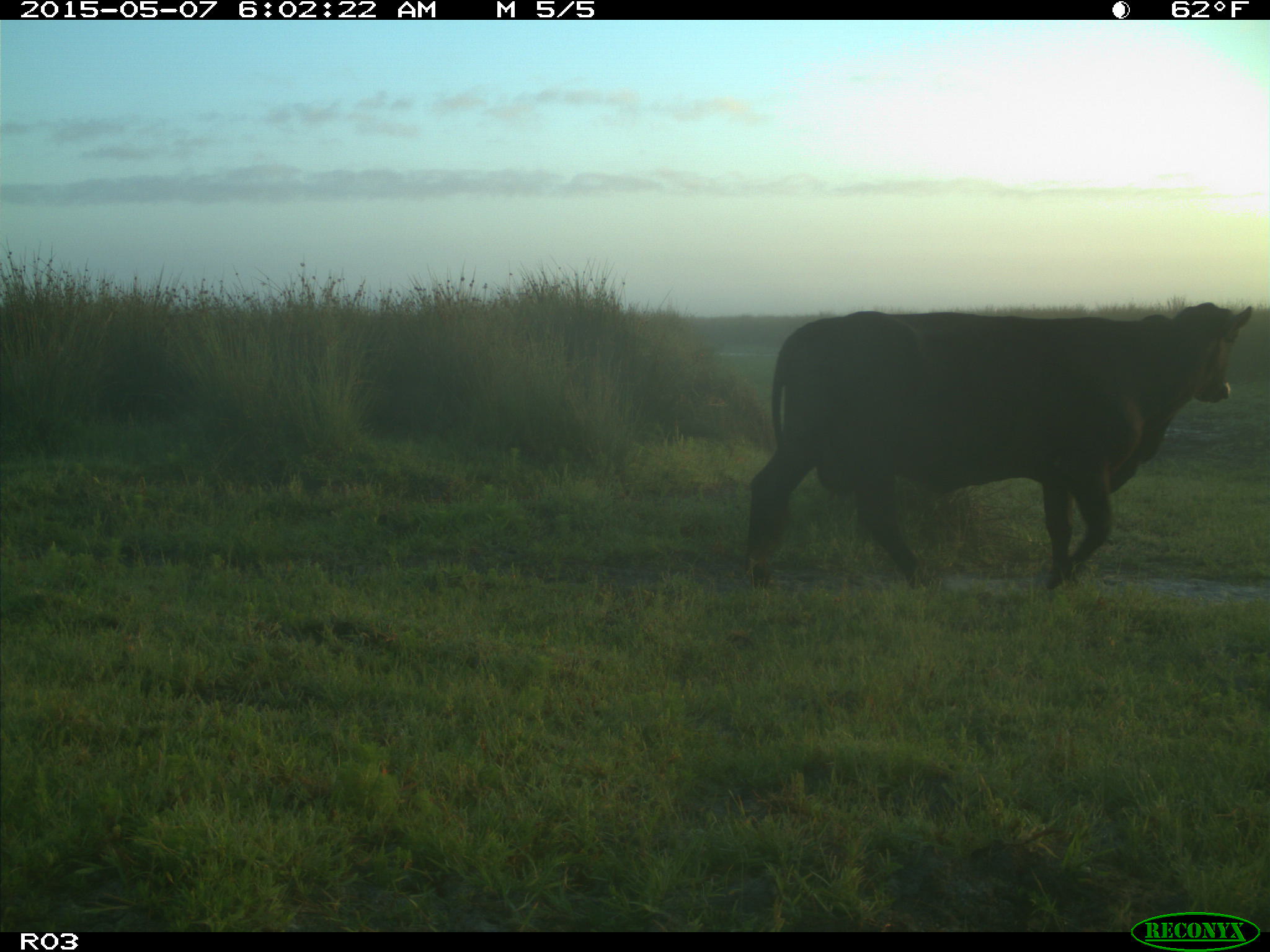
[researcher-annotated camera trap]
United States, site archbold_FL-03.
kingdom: Animalia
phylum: Chordata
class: Mammalia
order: Artiodactyla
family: Bovidae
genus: Bos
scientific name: Bos taurus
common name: domestic cow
Bos taurus (domestic cow).